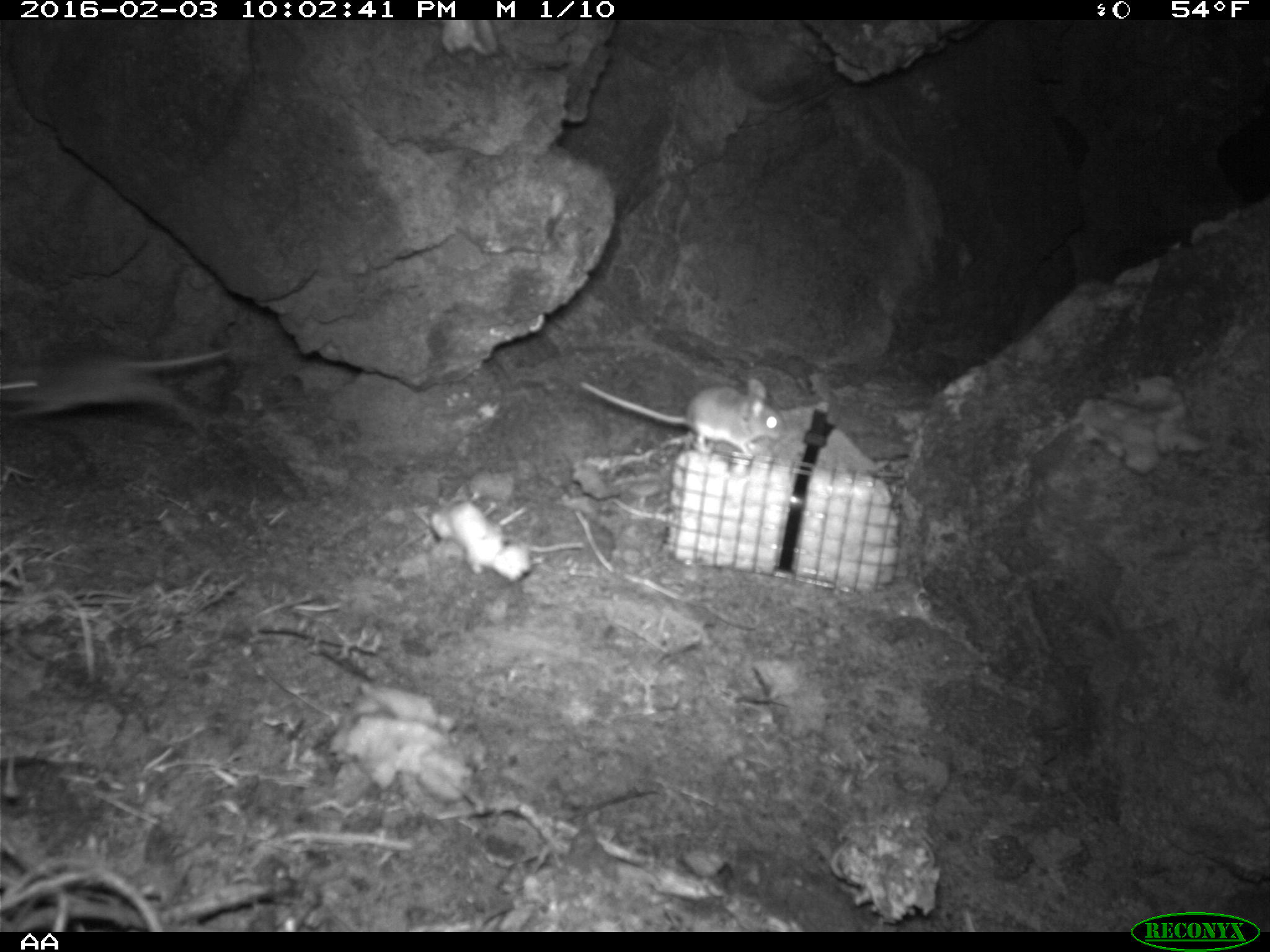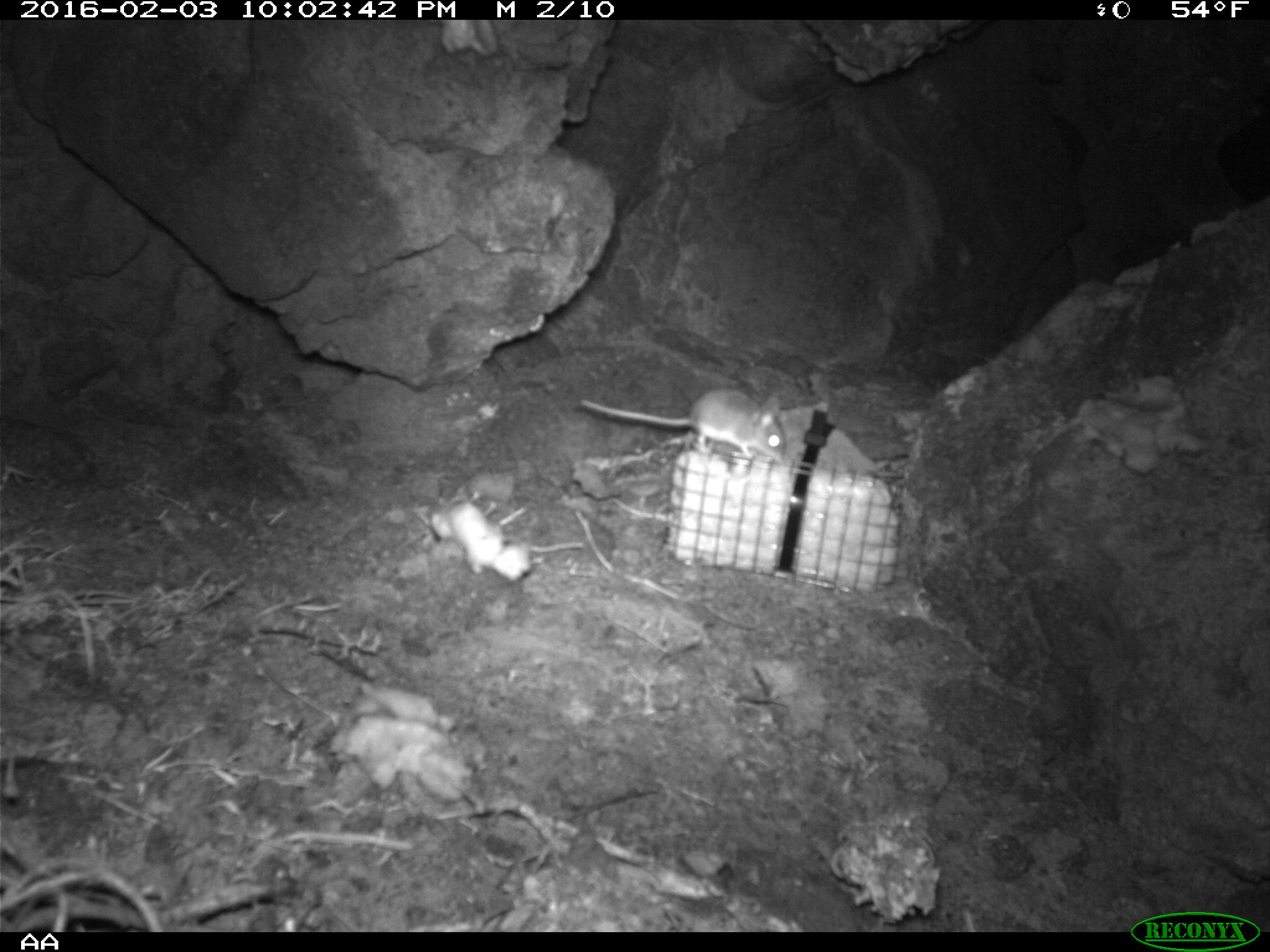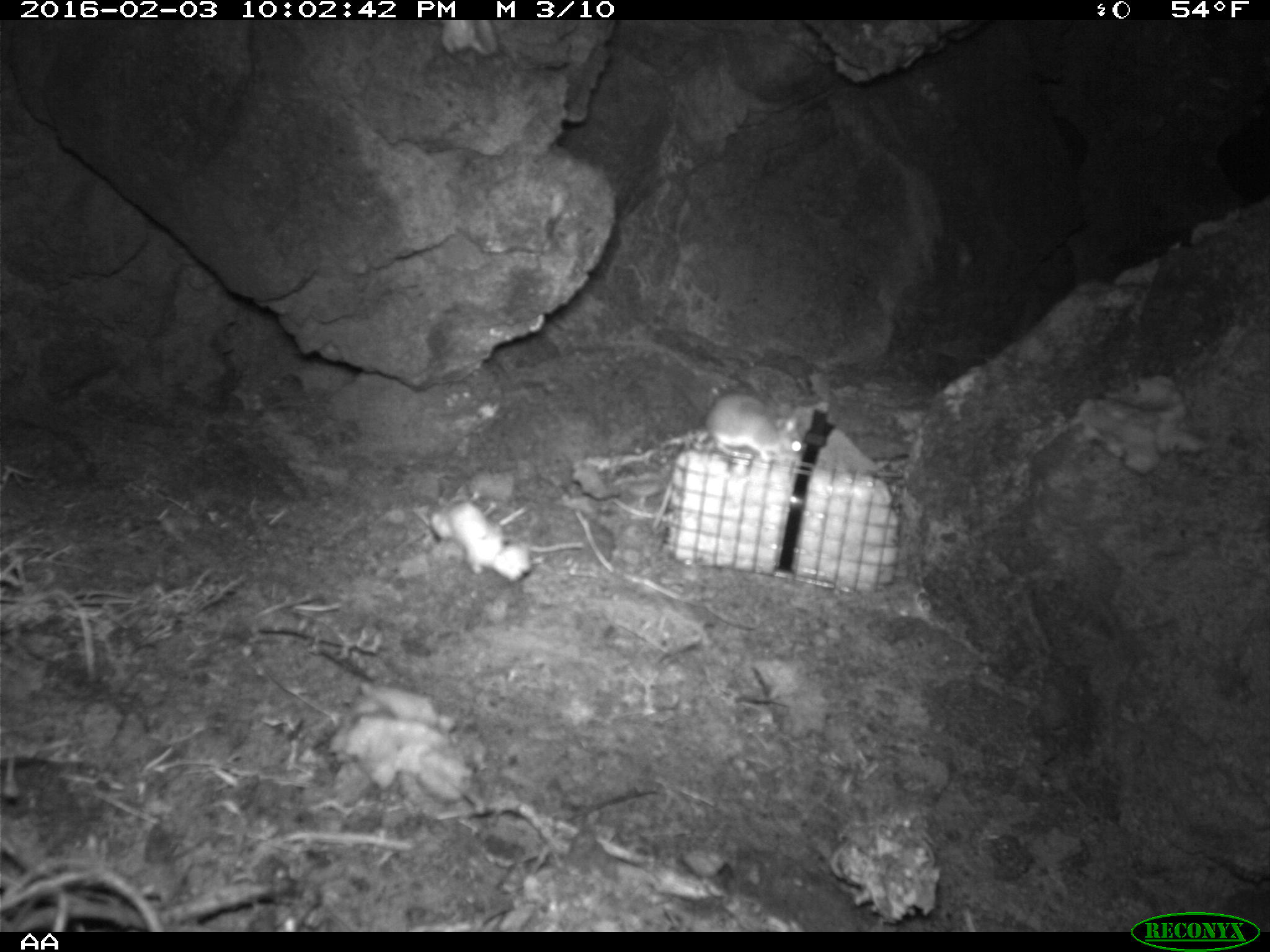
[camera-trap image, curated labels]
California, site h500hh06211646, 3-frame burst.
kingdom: Animalia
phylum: Chordata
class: Mammalia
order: Rodentia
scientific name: Rodentia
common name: rodent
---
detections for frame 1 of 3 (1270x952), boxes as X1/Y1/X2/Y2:
rodent: 0/344/230/418; 577/379/784/456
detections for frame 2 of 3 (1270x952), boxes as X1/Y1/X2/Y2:
rodent: 581/387/787/465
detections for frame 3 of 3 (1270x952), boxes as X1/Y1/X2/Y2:
rodent: 651/395/806/532